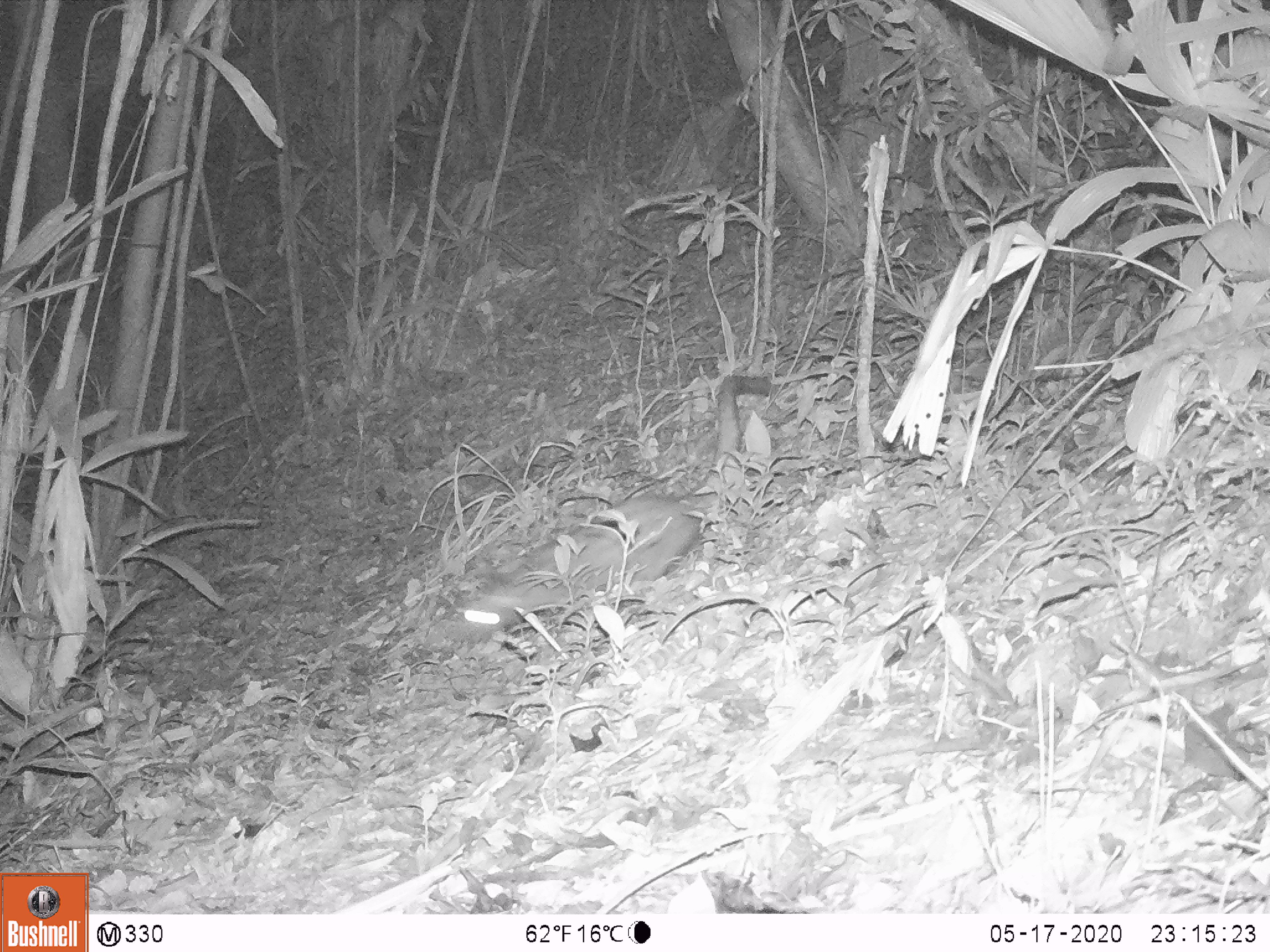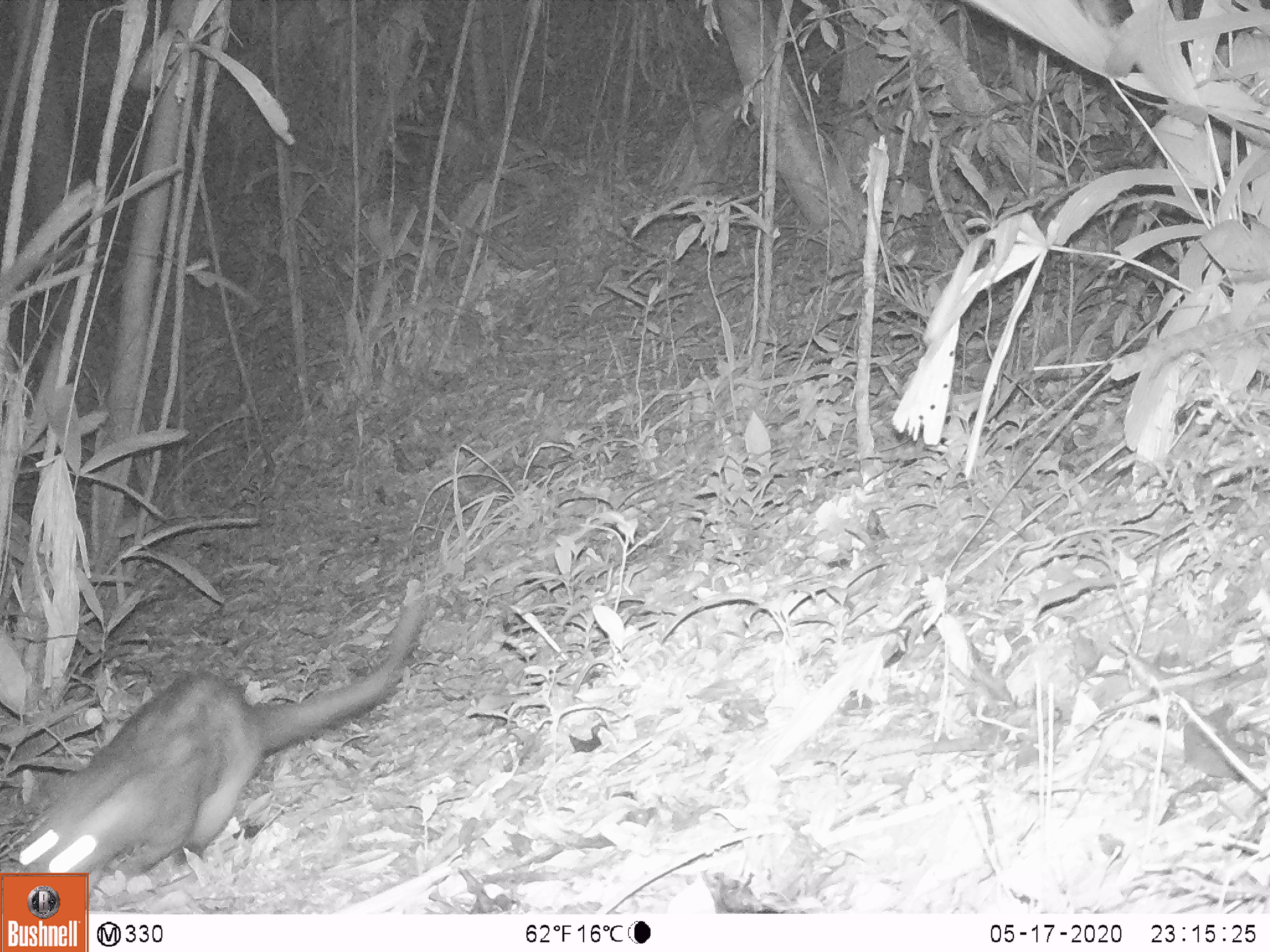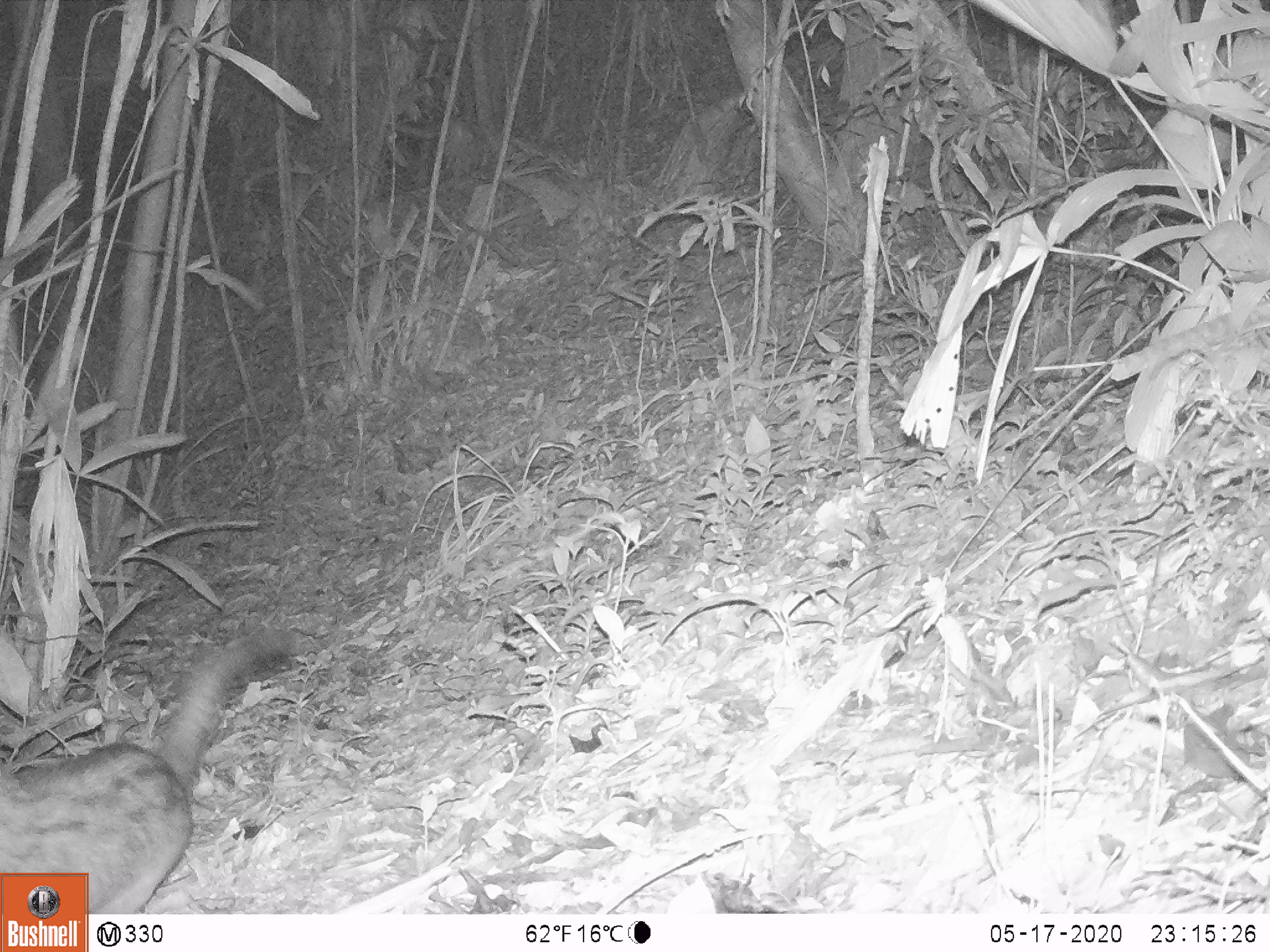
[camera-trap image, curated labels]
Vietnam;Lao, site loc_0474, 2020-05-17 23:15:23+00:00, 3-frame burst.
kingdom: Animalia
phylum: Chordata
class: Mammalia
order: Carnivora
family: Viverridae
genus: Paradoxurus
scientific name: Paradoxurus hermaphroditus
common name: common palm civet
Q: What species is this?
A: Common palm civet (Paradoxurus hermaphroditus).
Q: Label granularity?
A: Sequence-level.